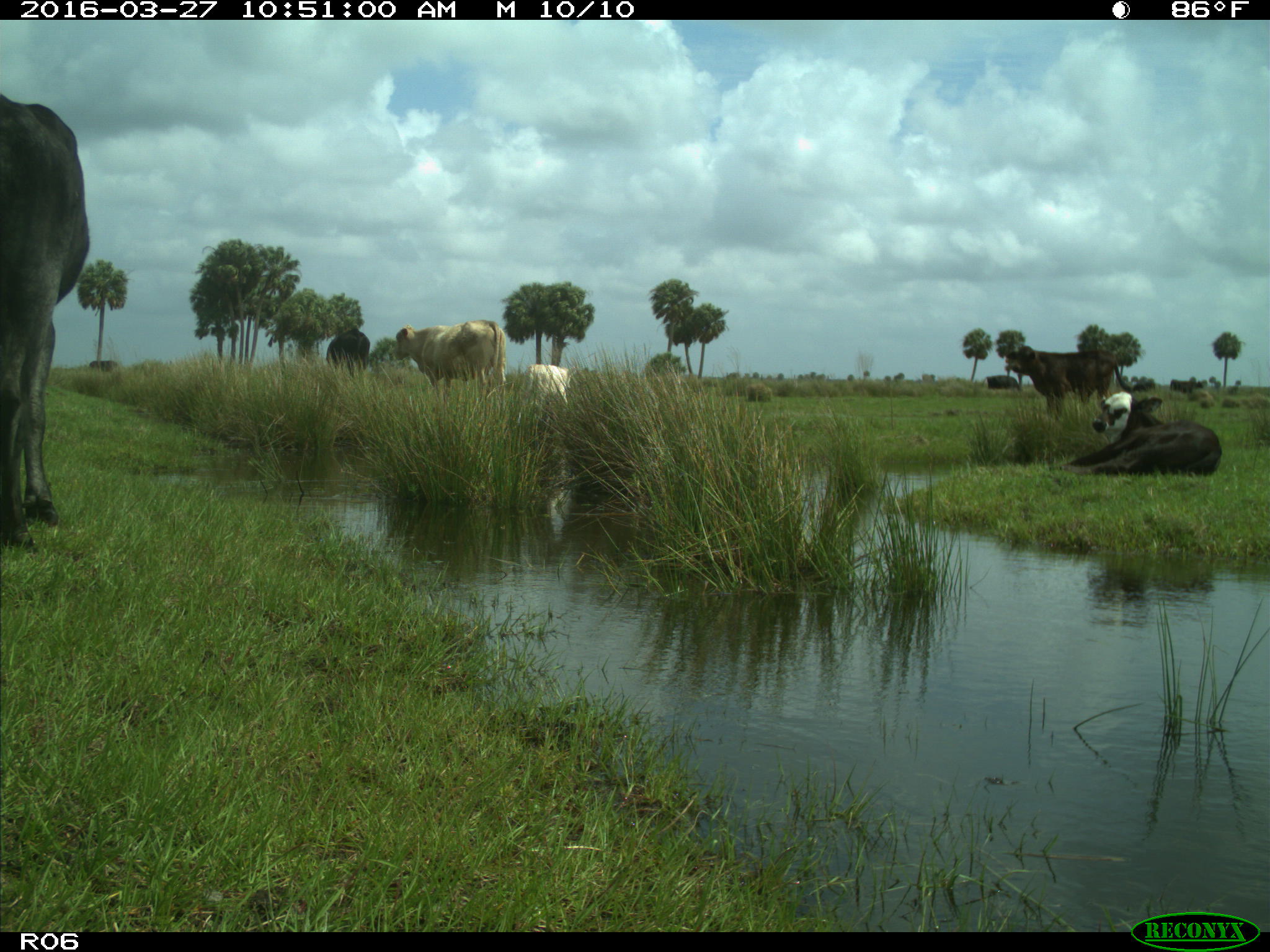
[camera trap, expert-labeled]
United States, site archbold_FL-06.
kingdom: Animalia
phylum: Chordata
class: Mammalia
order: Artiodactyla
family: Bovidae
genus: Bos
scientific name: Bos taurus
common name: domestic cow